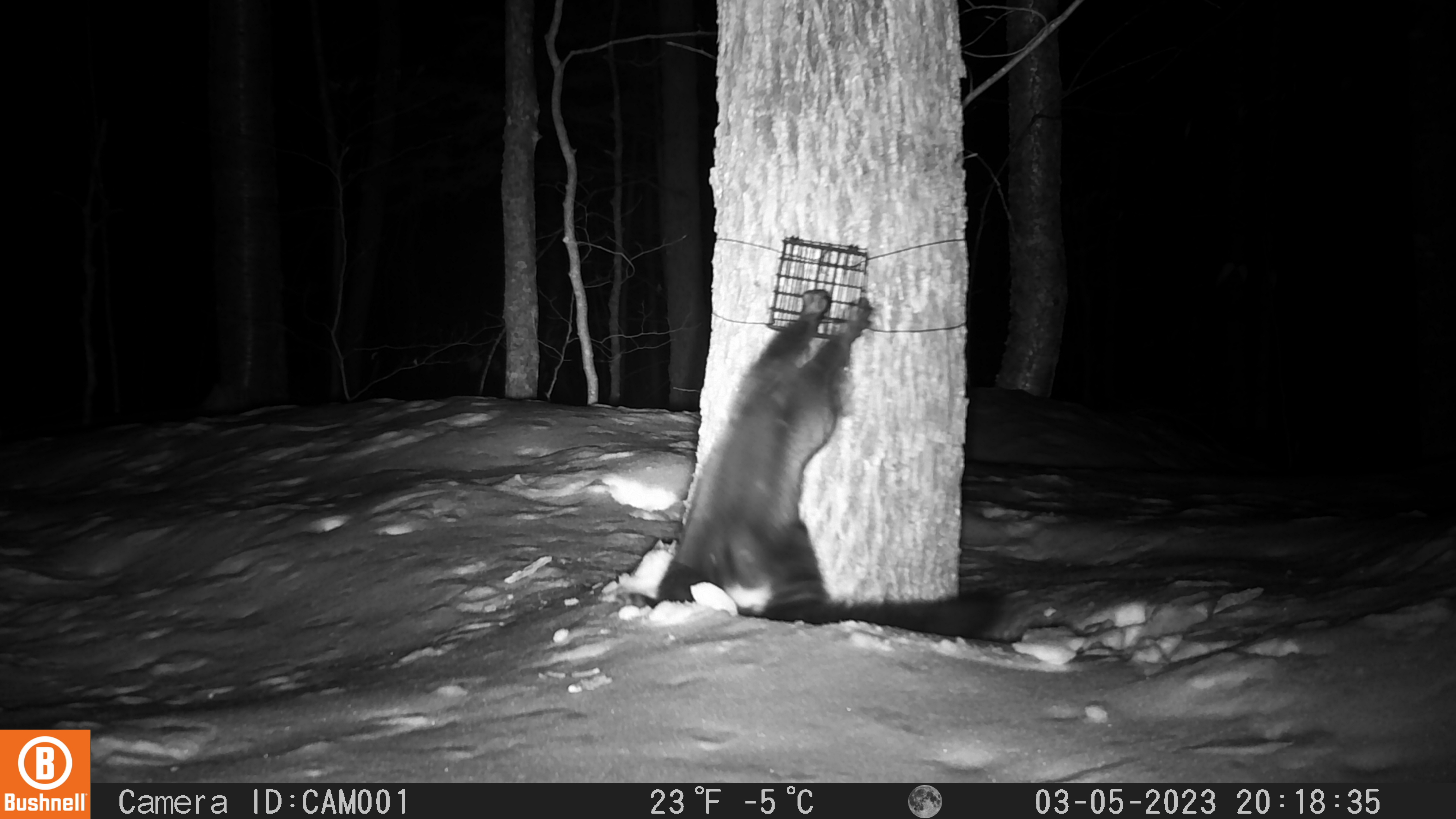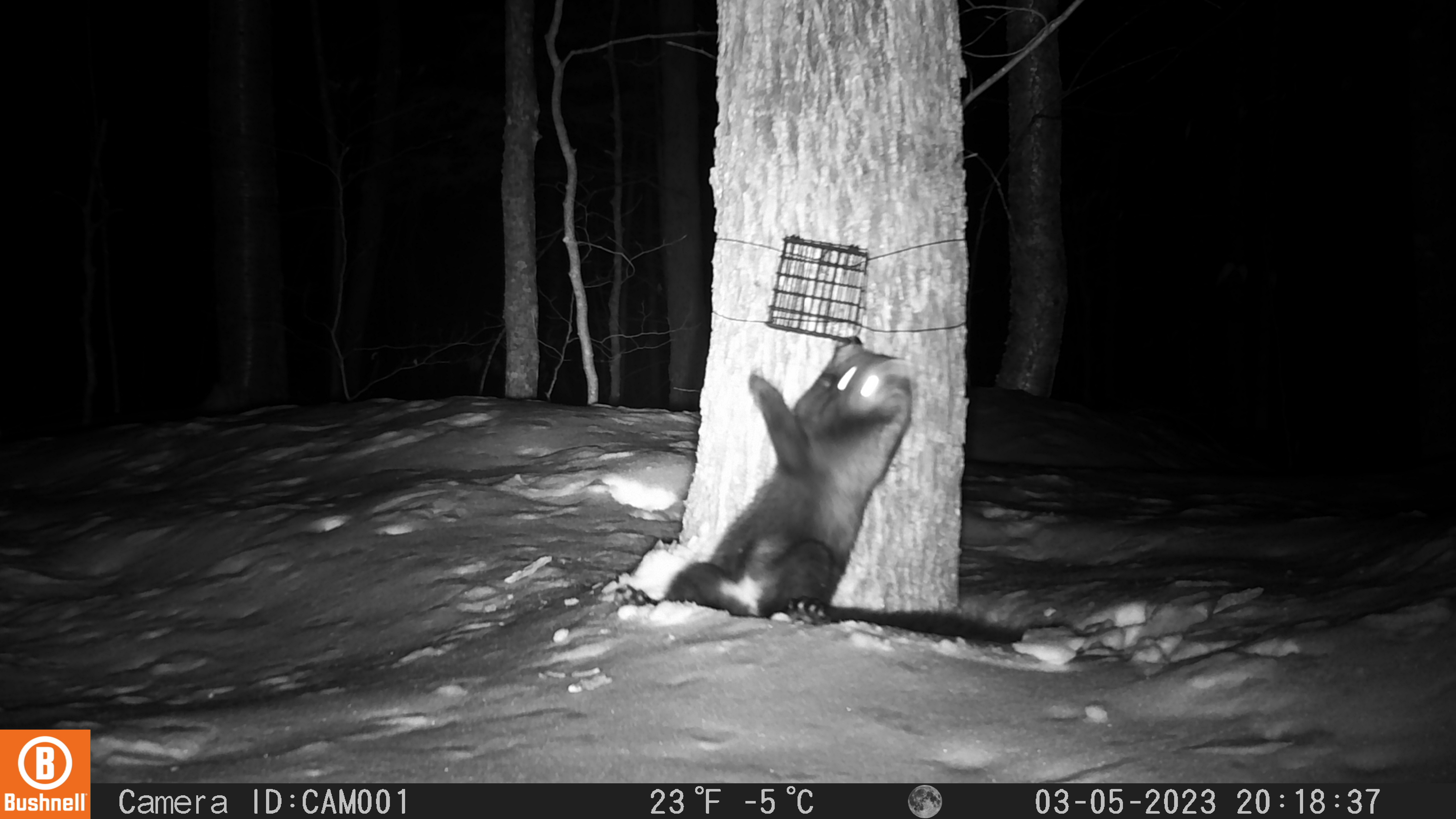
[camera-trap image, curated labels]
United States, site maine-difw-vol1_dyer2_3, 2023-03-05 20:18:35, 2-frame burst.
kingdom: Animalia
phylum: Chordata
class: Mammalia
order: Carnivora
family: Mustelidae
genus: Pekania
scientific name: Pekania pennanti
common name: fisher